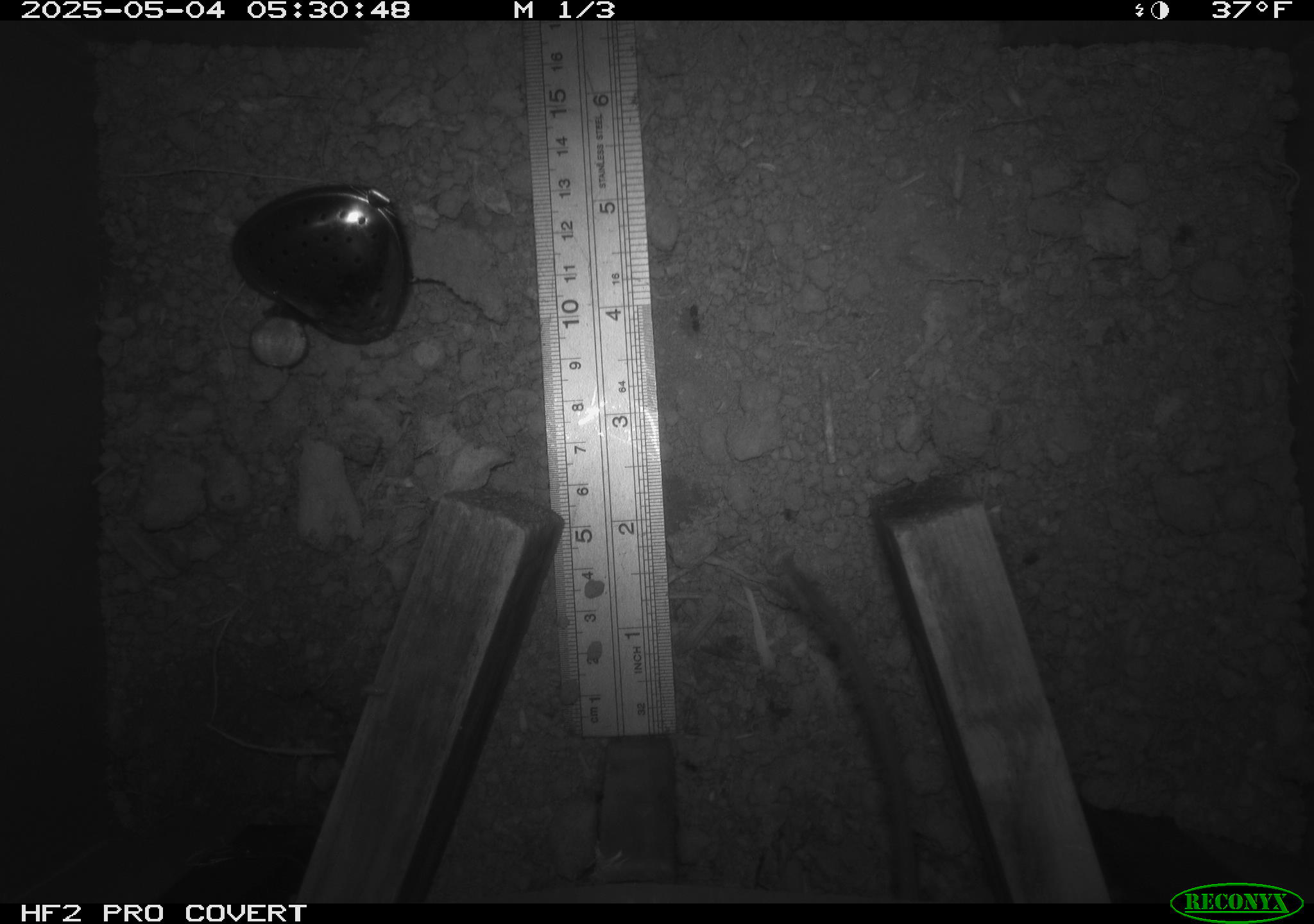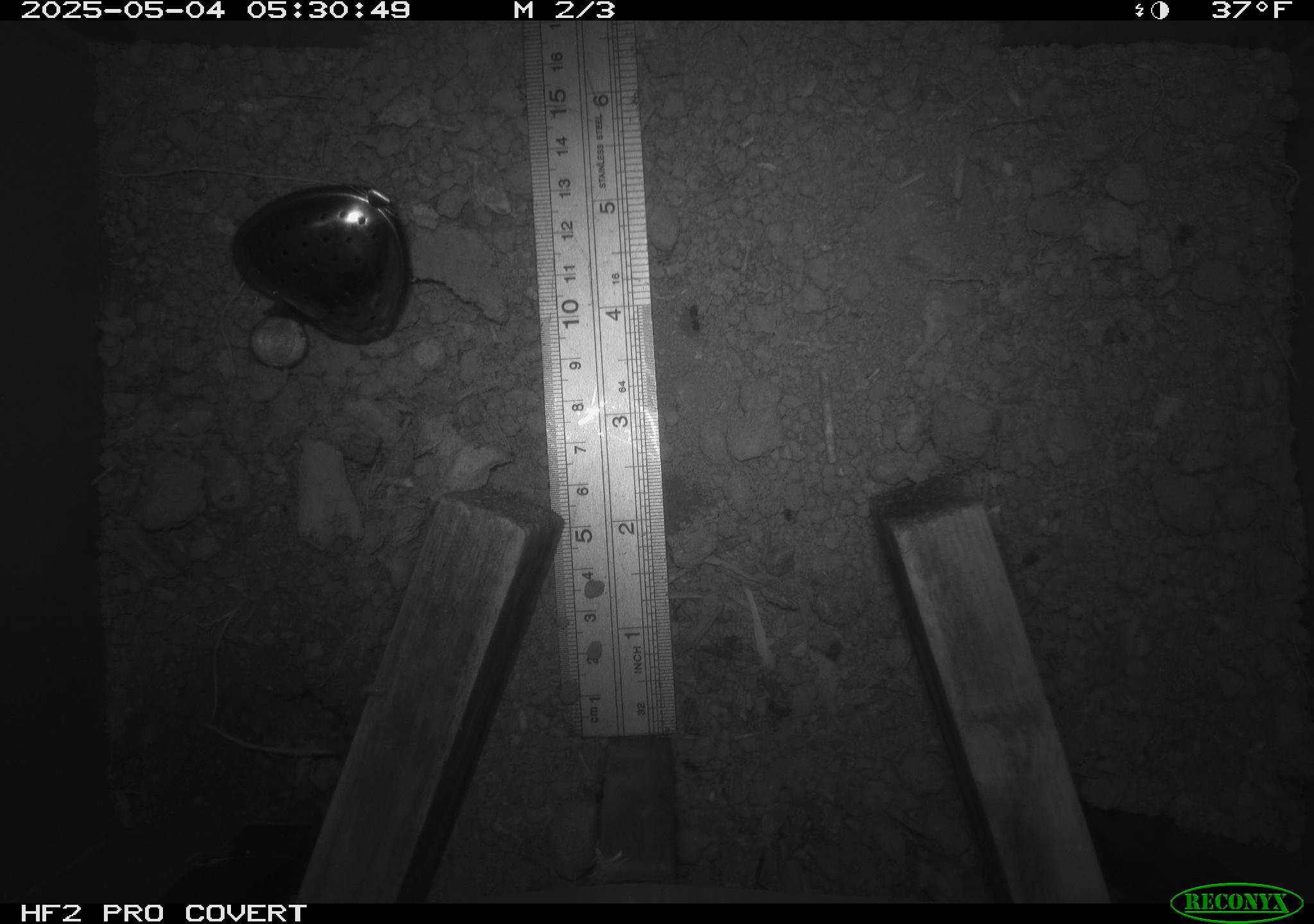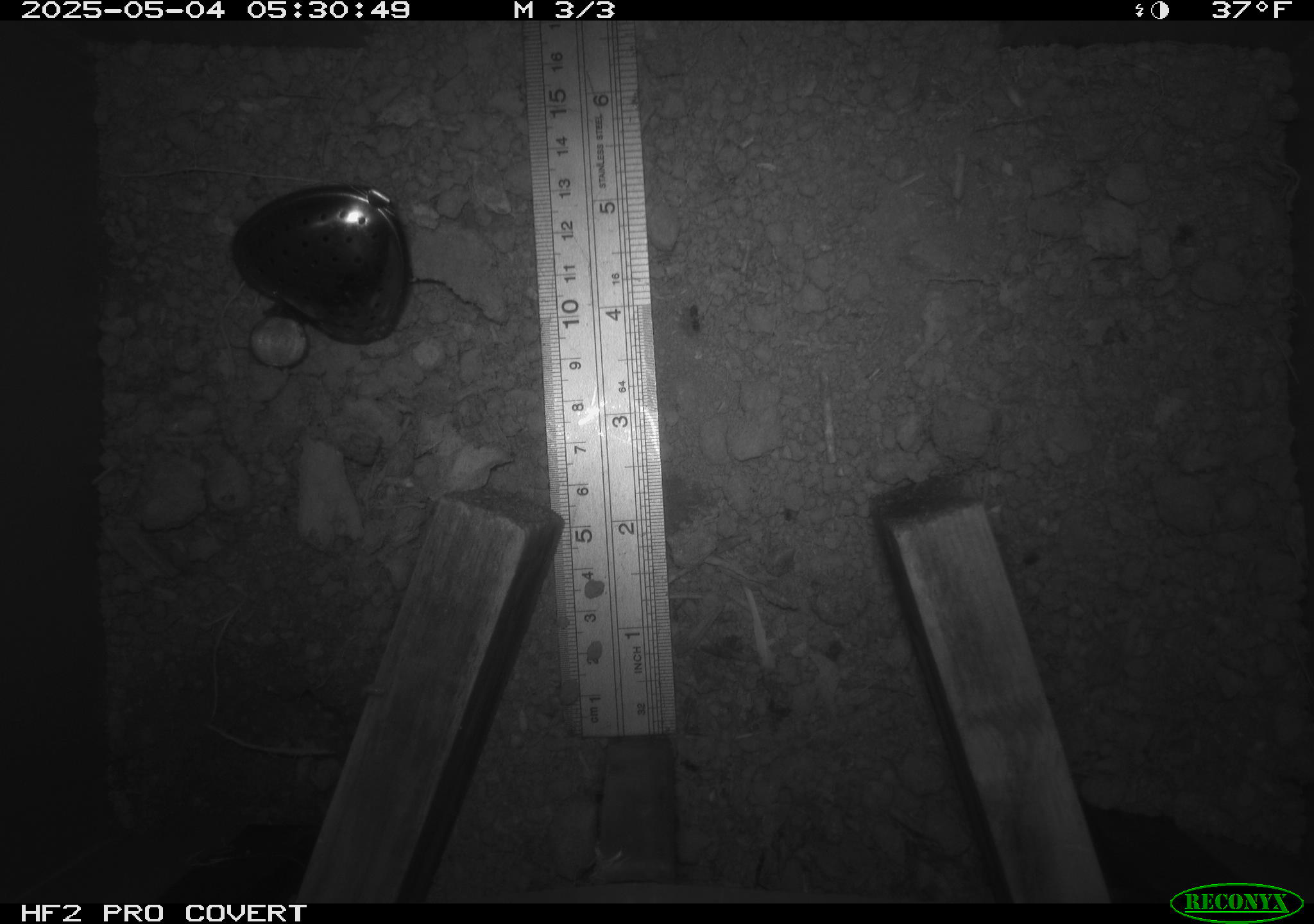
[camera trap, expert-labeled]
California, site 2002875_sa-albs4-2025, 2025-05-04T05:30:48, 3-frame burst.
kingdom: Animalia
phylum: Chordata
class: Mammalia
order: Rodentia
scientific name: Rodentia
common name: mouse species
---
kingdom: Animalia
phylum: Chordata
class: Mammalia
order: Eulipotyphla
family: Soricidae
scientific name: Soricidae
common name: shrews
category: soricidae family